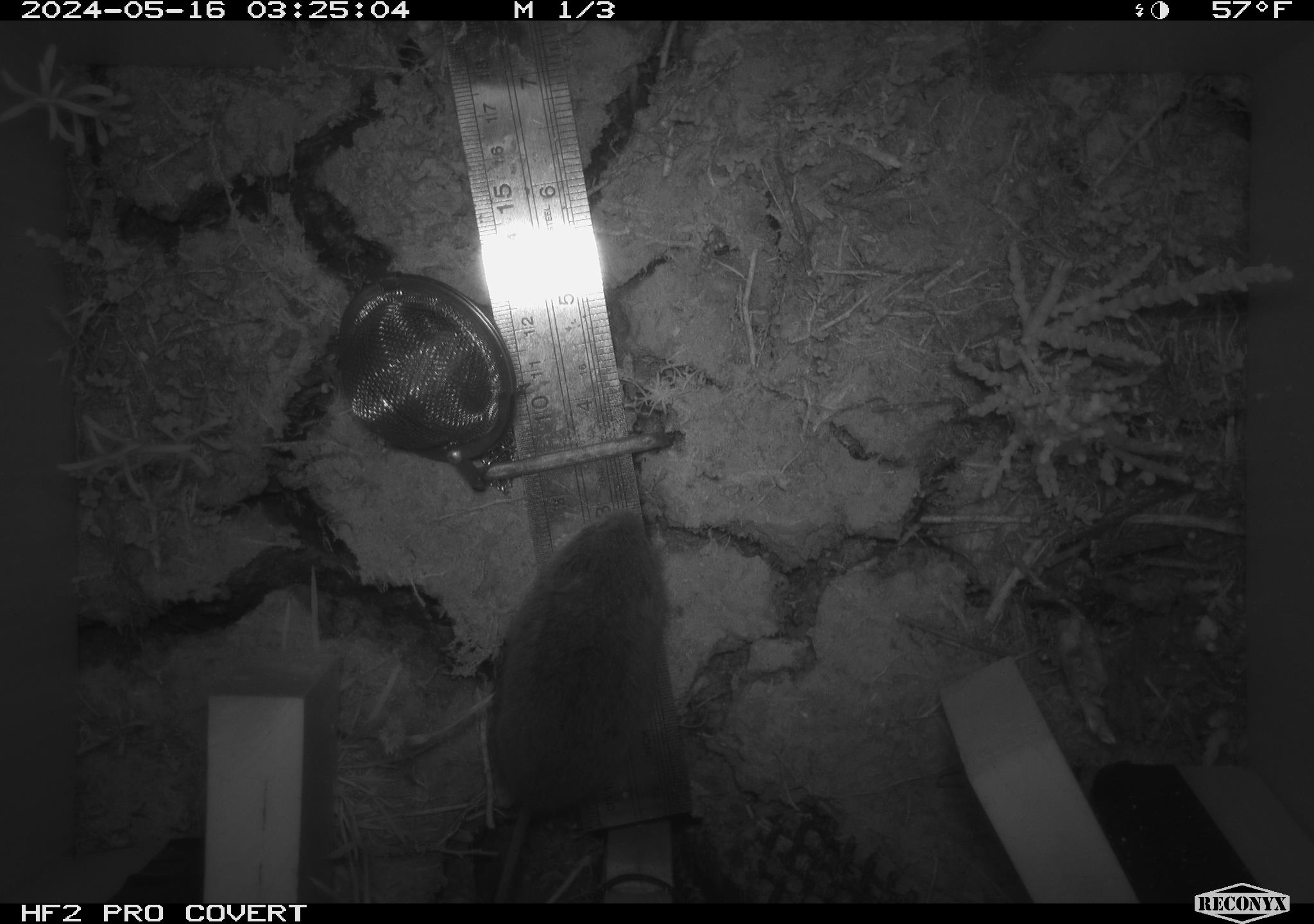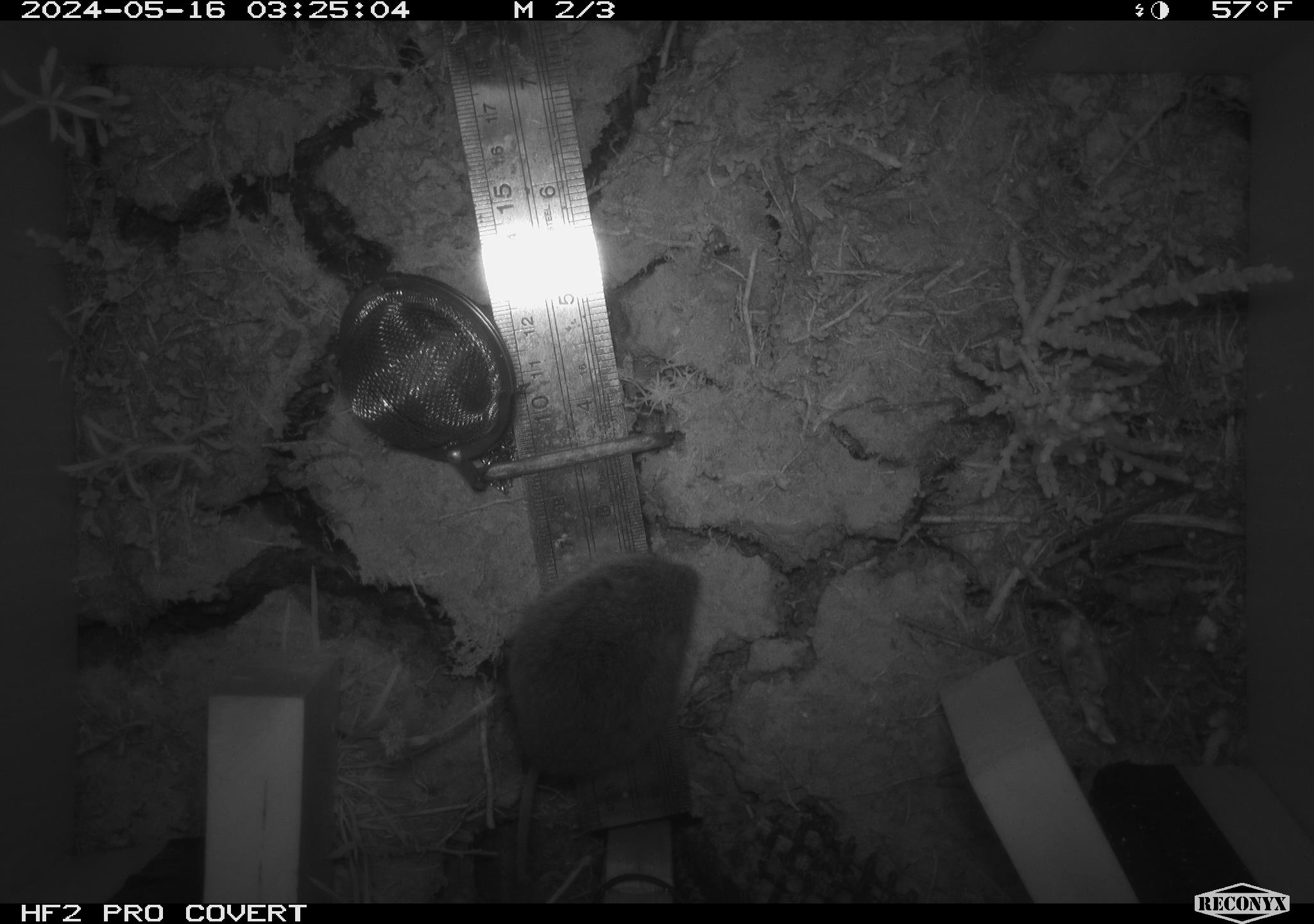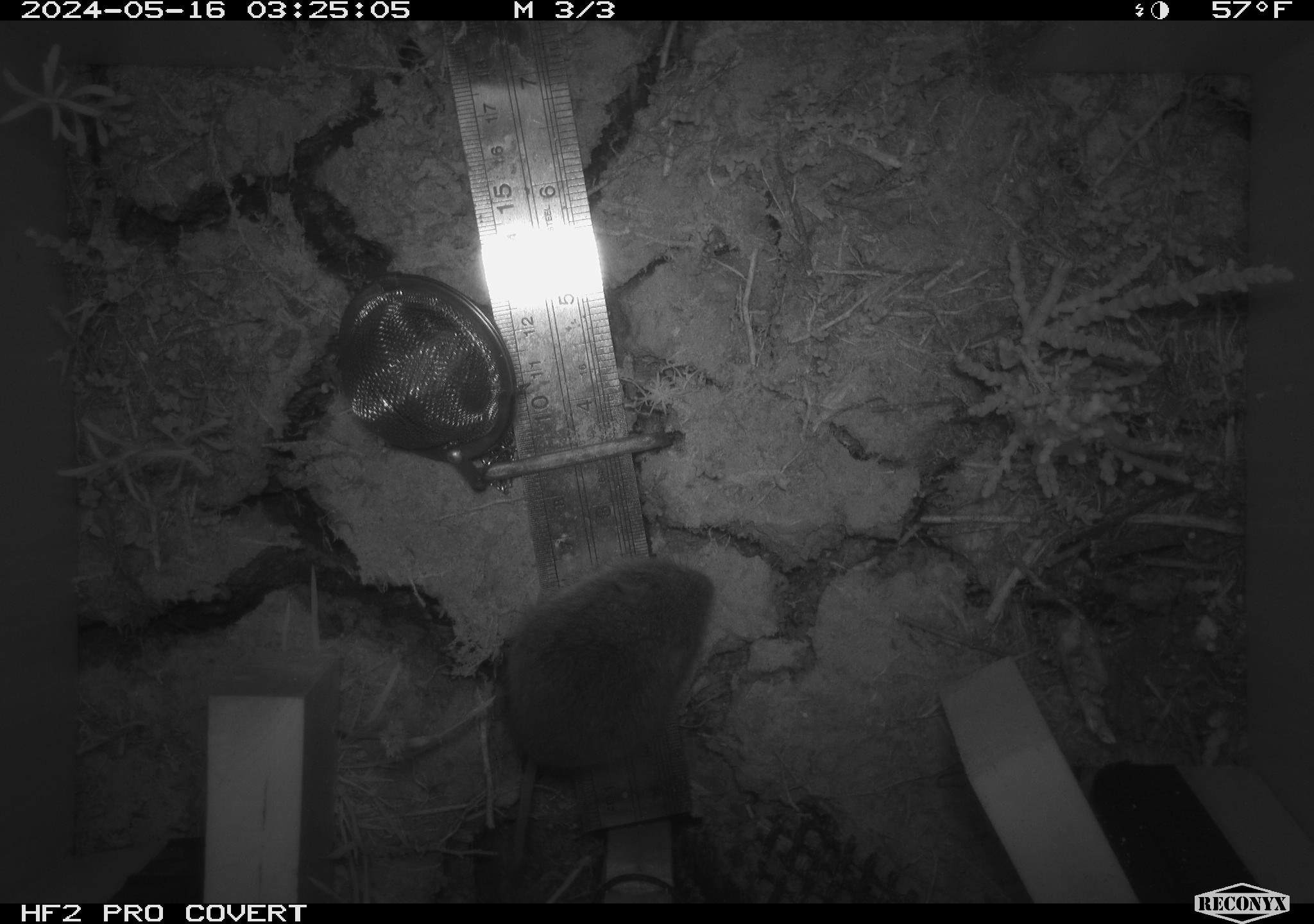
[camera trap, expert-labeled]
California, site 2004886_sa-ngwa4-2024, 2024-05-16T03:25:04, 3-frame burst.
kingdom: Animalia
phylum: Chordata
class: Mammalia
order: Rodentia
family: Cricetidae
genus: Microtus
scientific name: Microtus californicus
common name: california vole